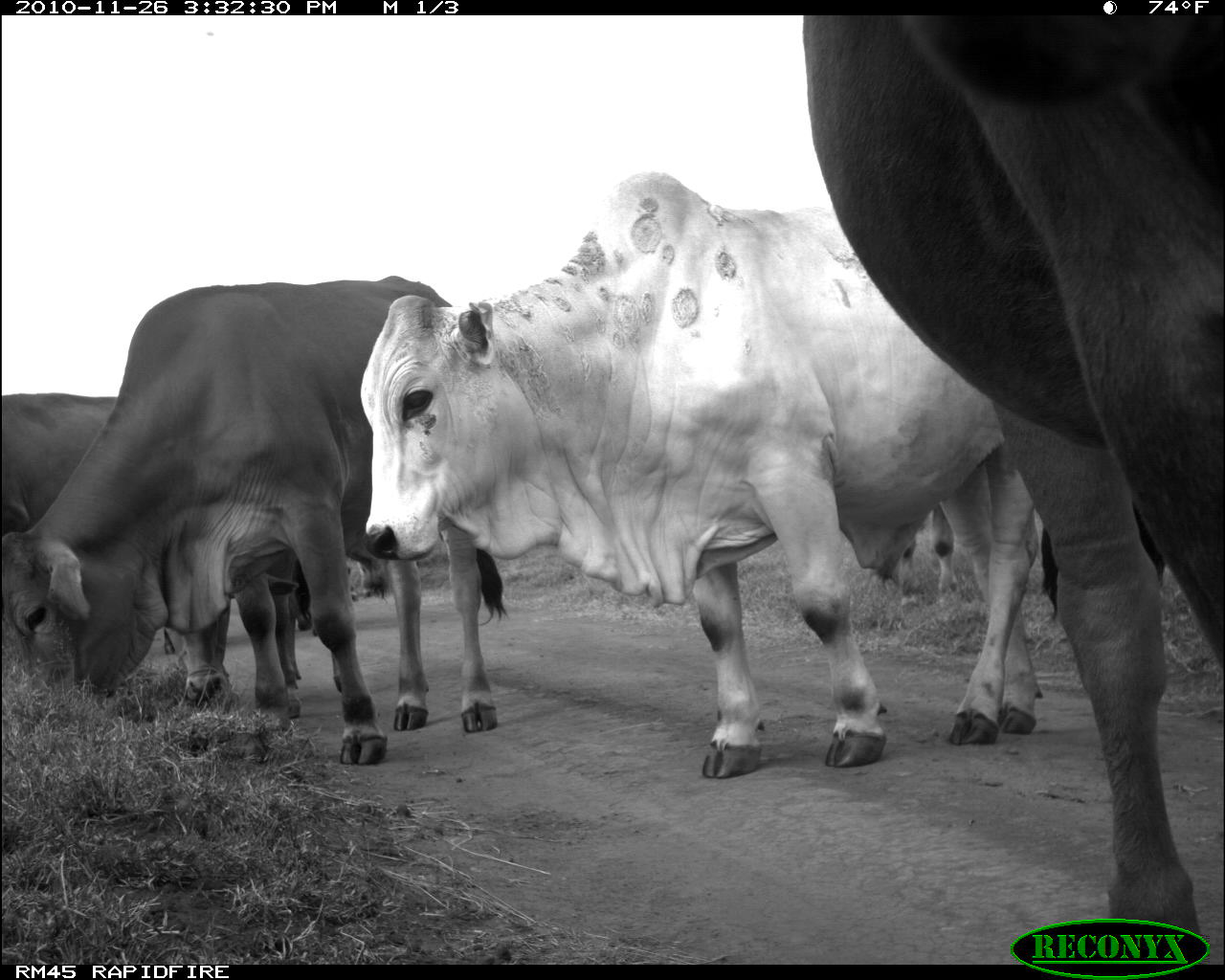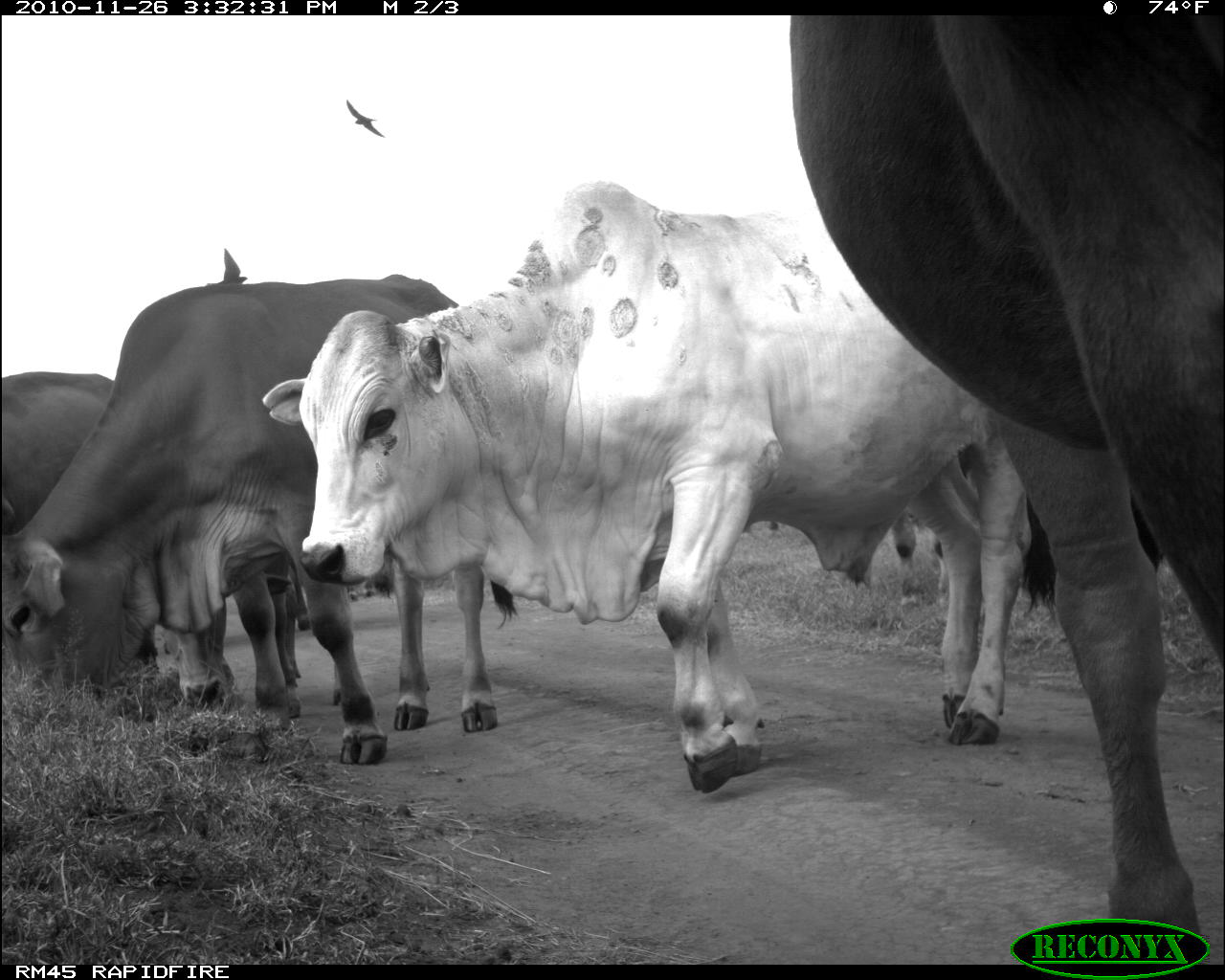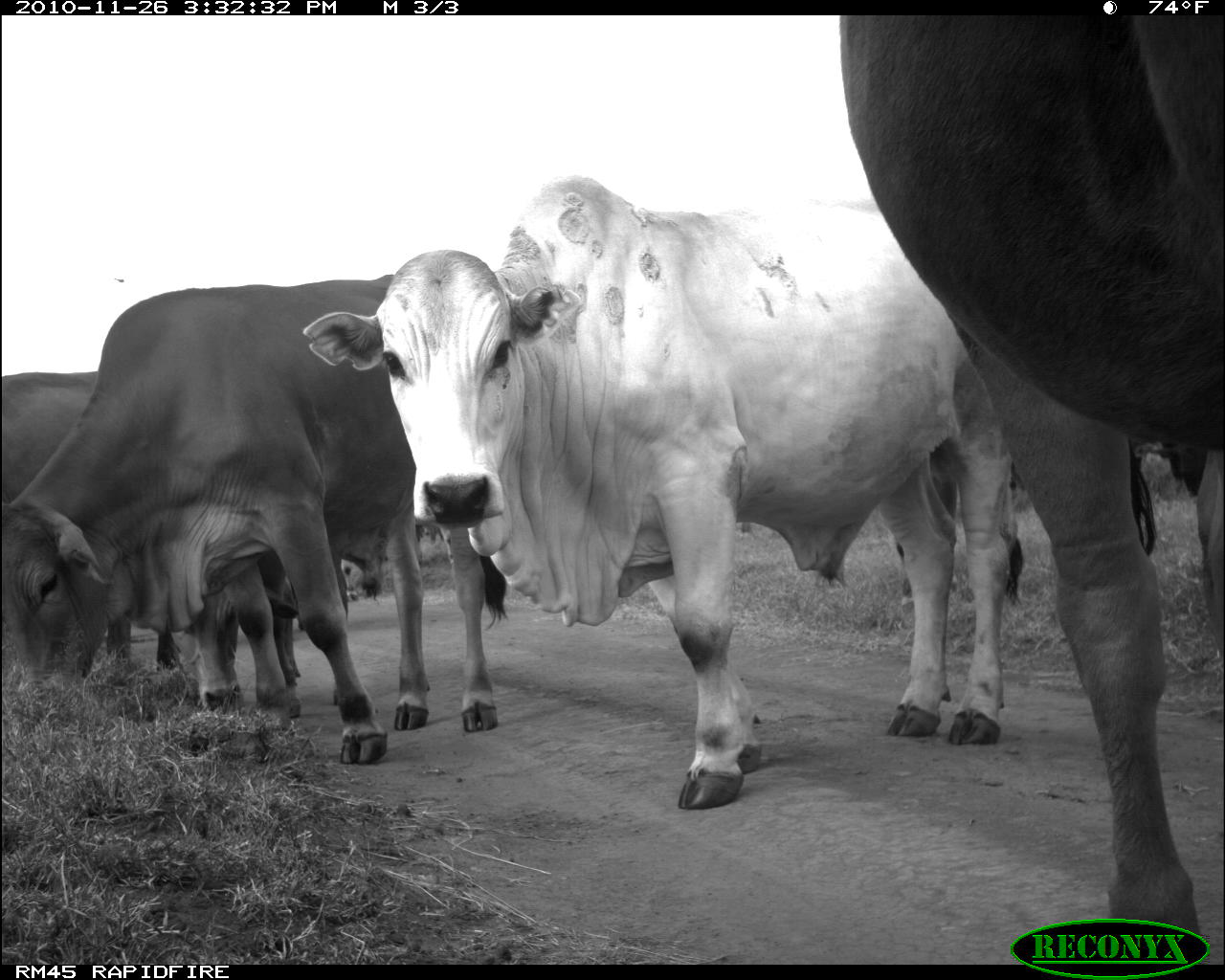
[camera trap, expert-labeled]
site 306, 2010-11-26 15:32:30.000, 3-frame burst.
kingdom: Animalia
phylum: Chordata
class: Mammalia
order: Artiodactyla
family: Bovidae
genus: Bos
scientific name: Bos taurus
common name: domestic cattle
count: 4